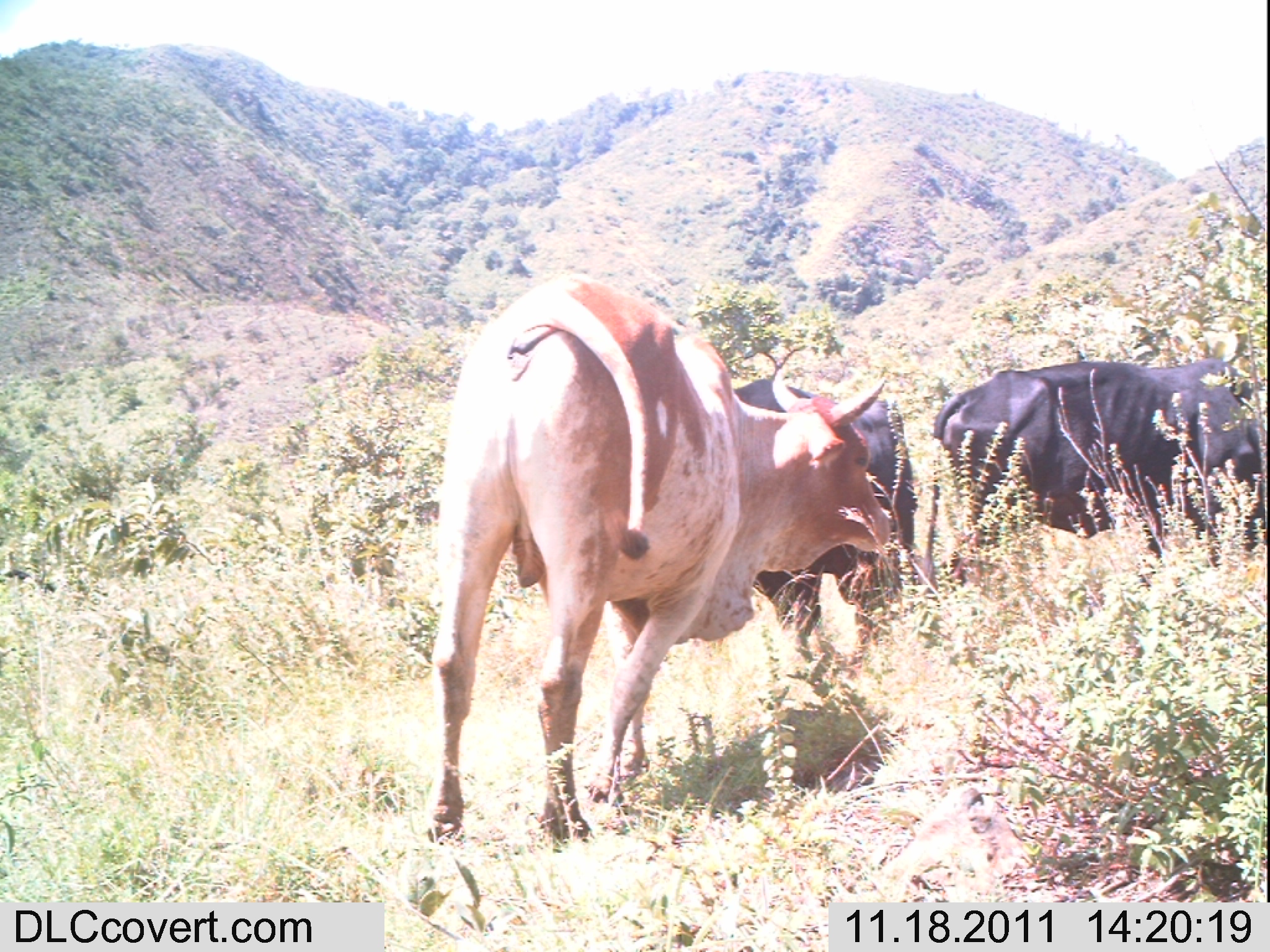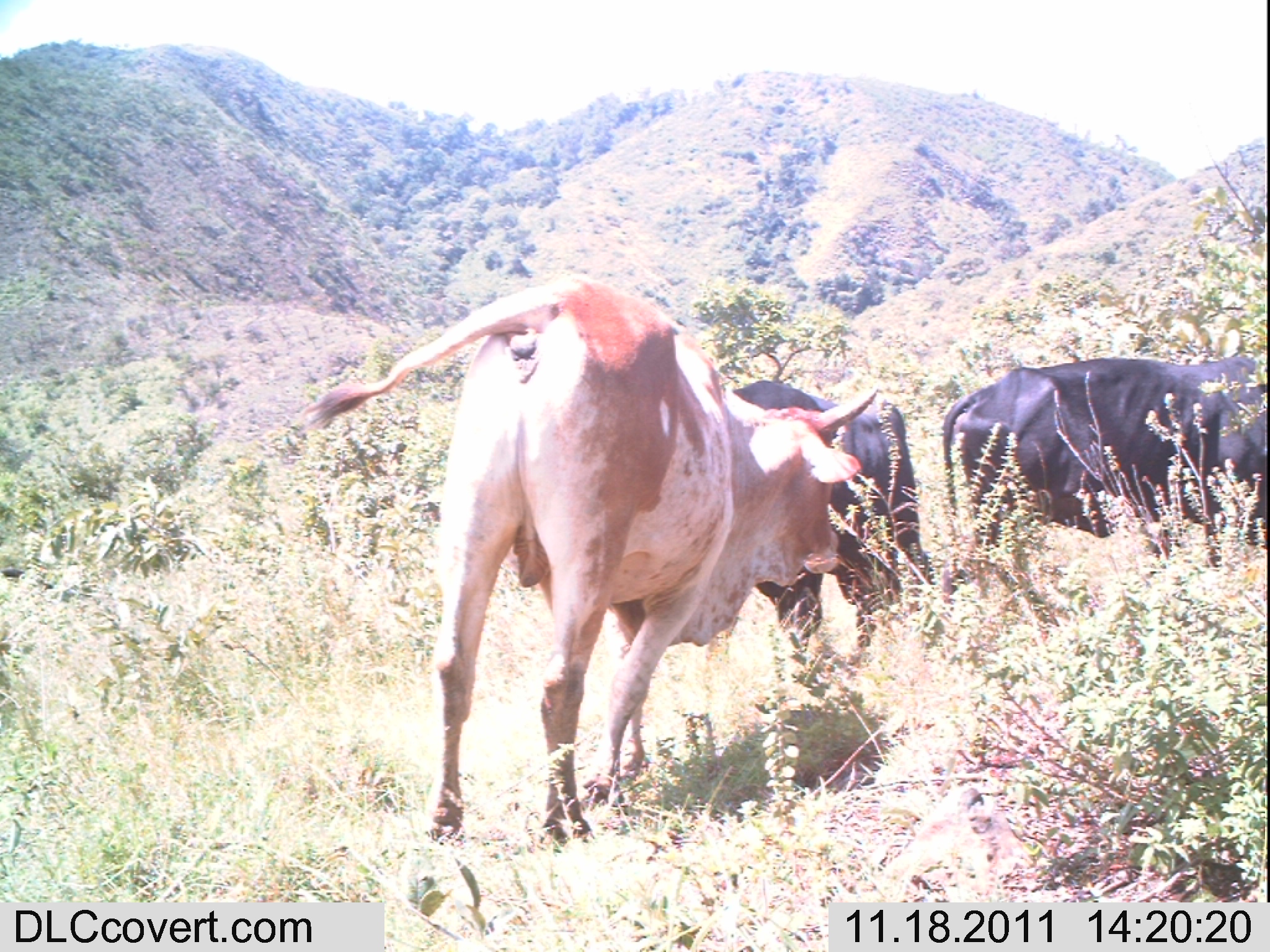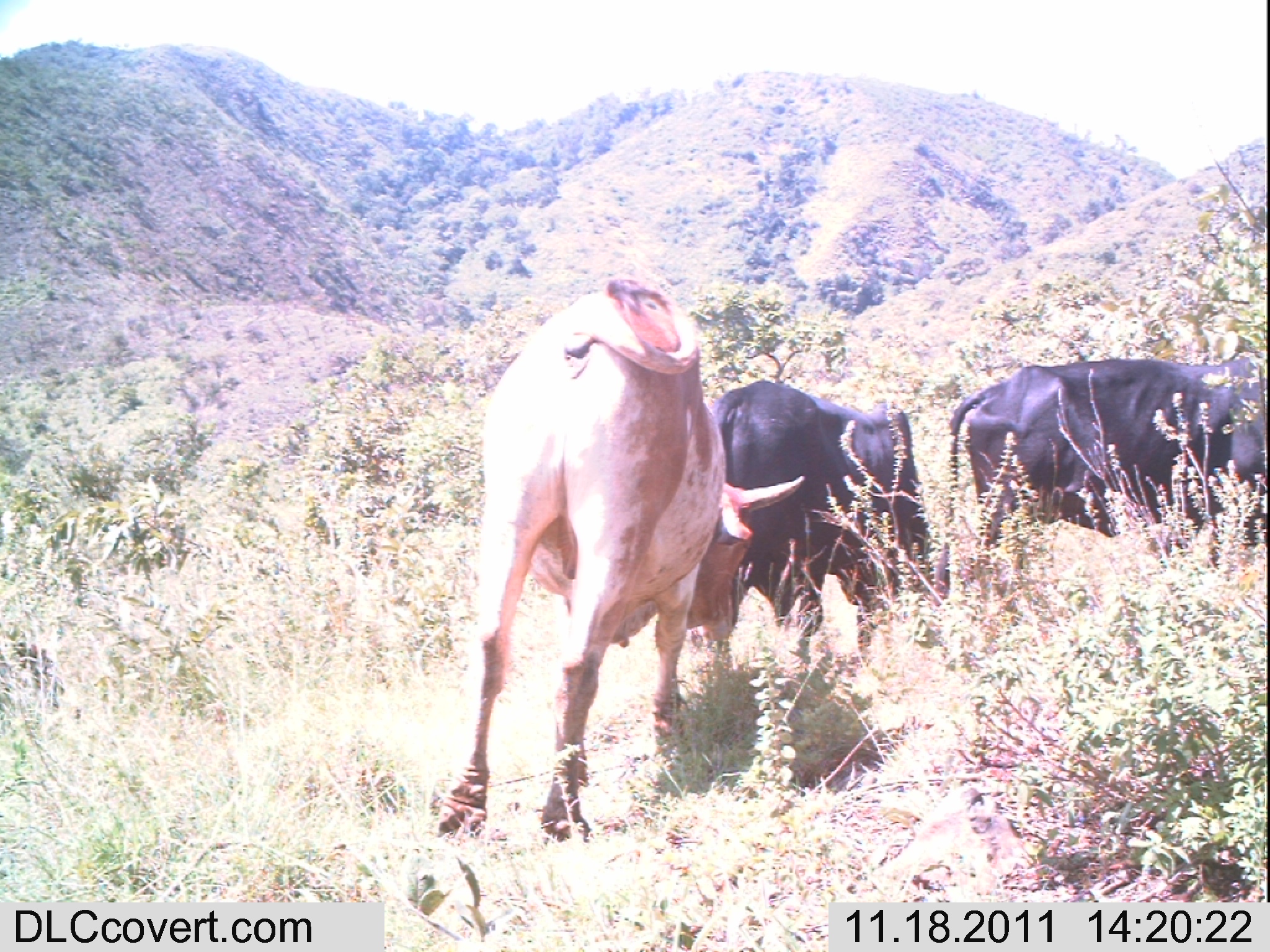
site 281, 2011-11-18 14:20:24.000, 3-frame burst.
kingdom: Animalia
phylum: Chordata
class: Mammalia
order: Artiodactyla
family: Bovidae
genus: Bos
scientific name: Bos taurus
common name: domestic cattle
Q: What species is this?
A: Bos taurus (domestic cattle).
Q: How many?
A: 3.